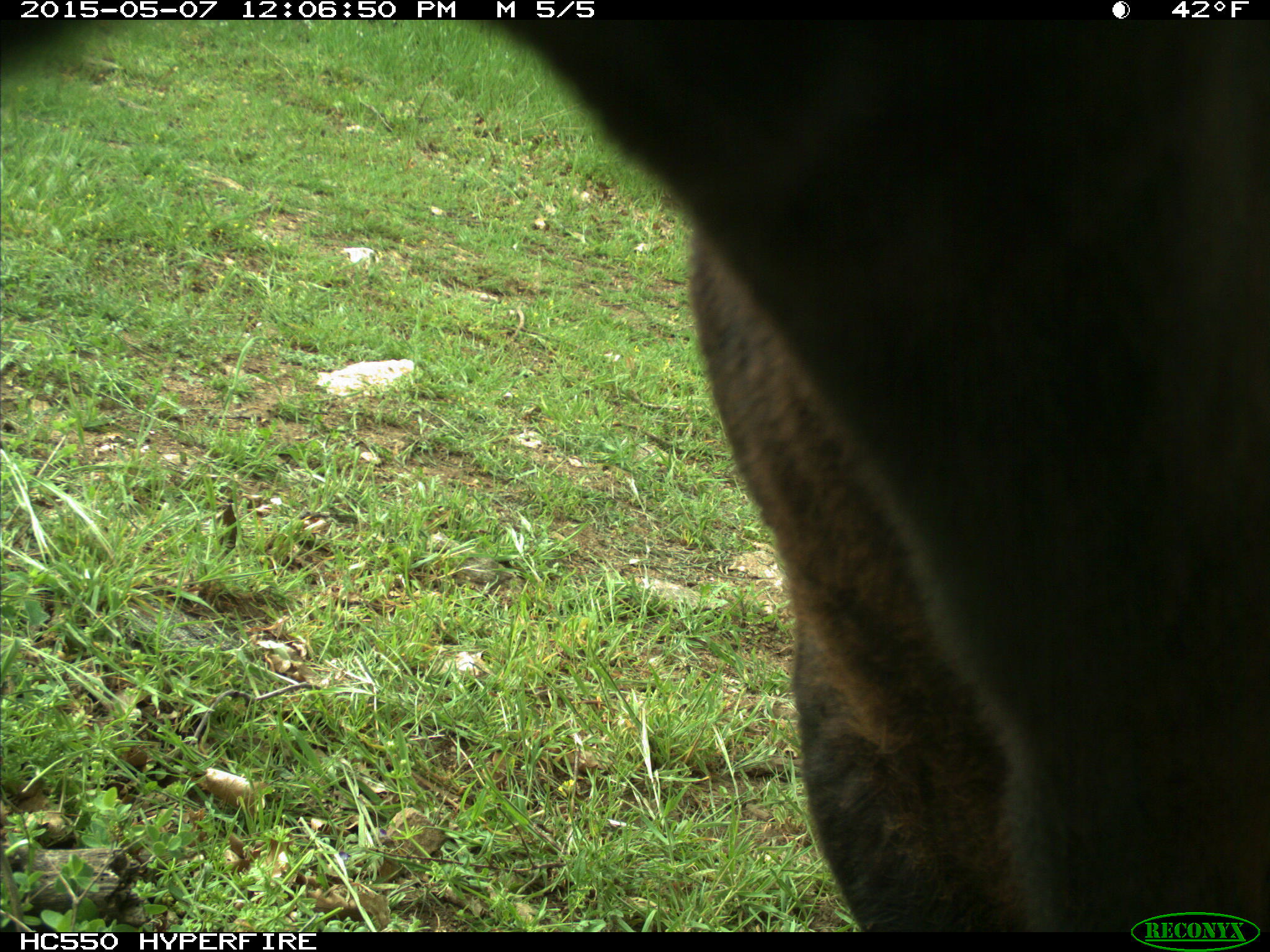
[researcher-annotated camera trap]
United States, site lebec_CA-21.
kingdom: Animalia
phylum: Chordata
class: Mammalia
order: Artiodactyla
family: Bovidae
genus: Bos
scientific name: Bos taurus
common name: domestic cow